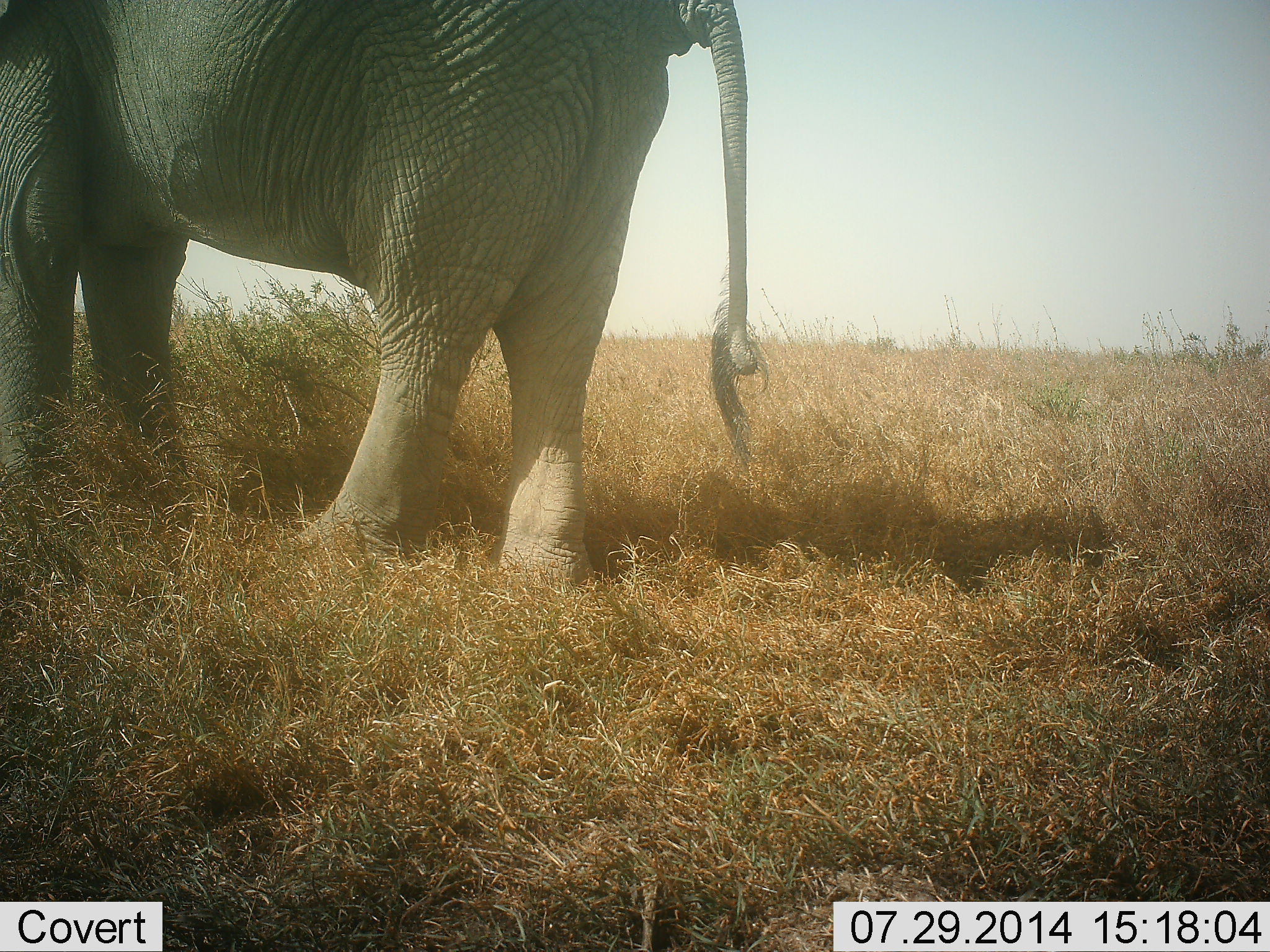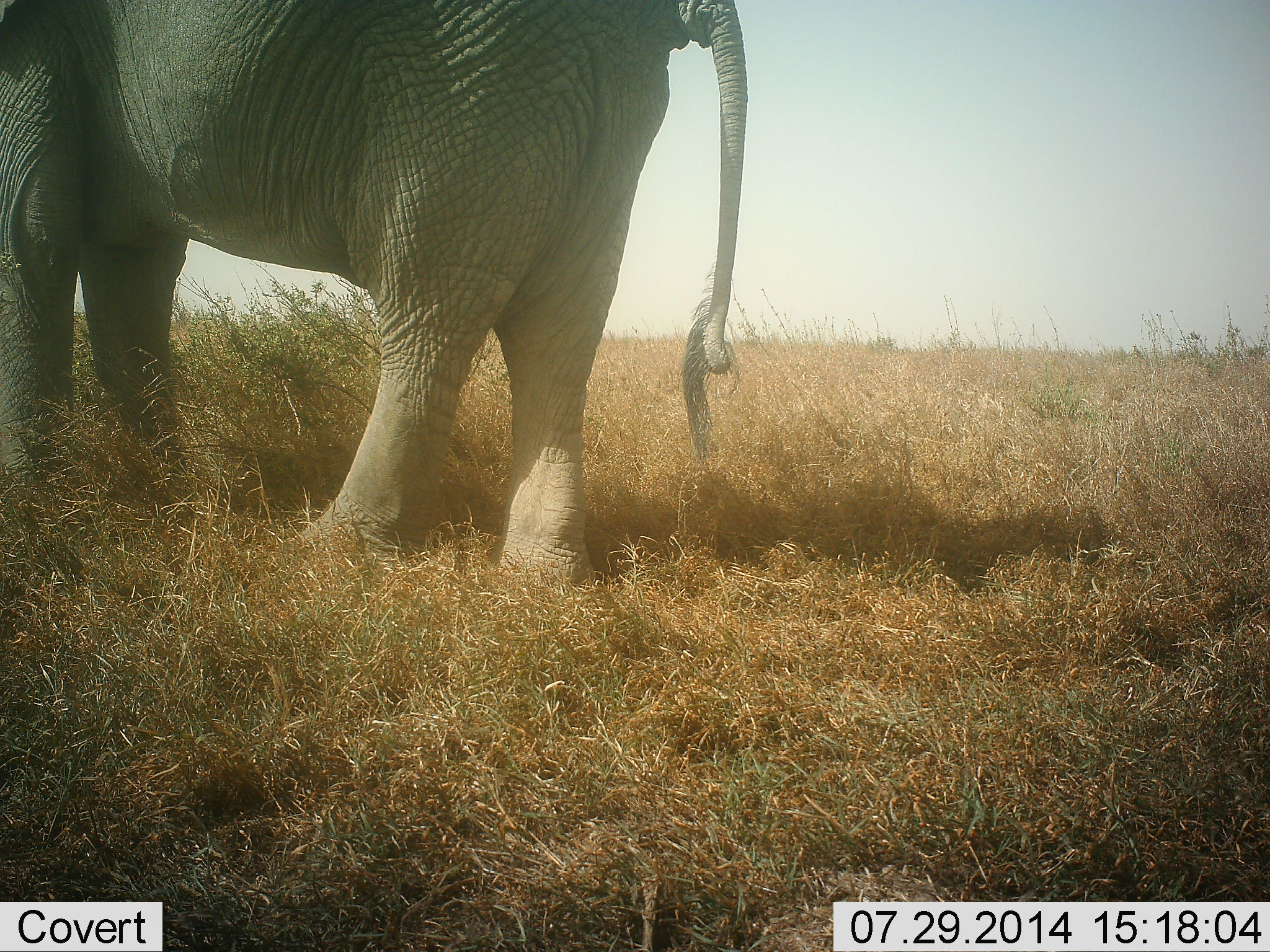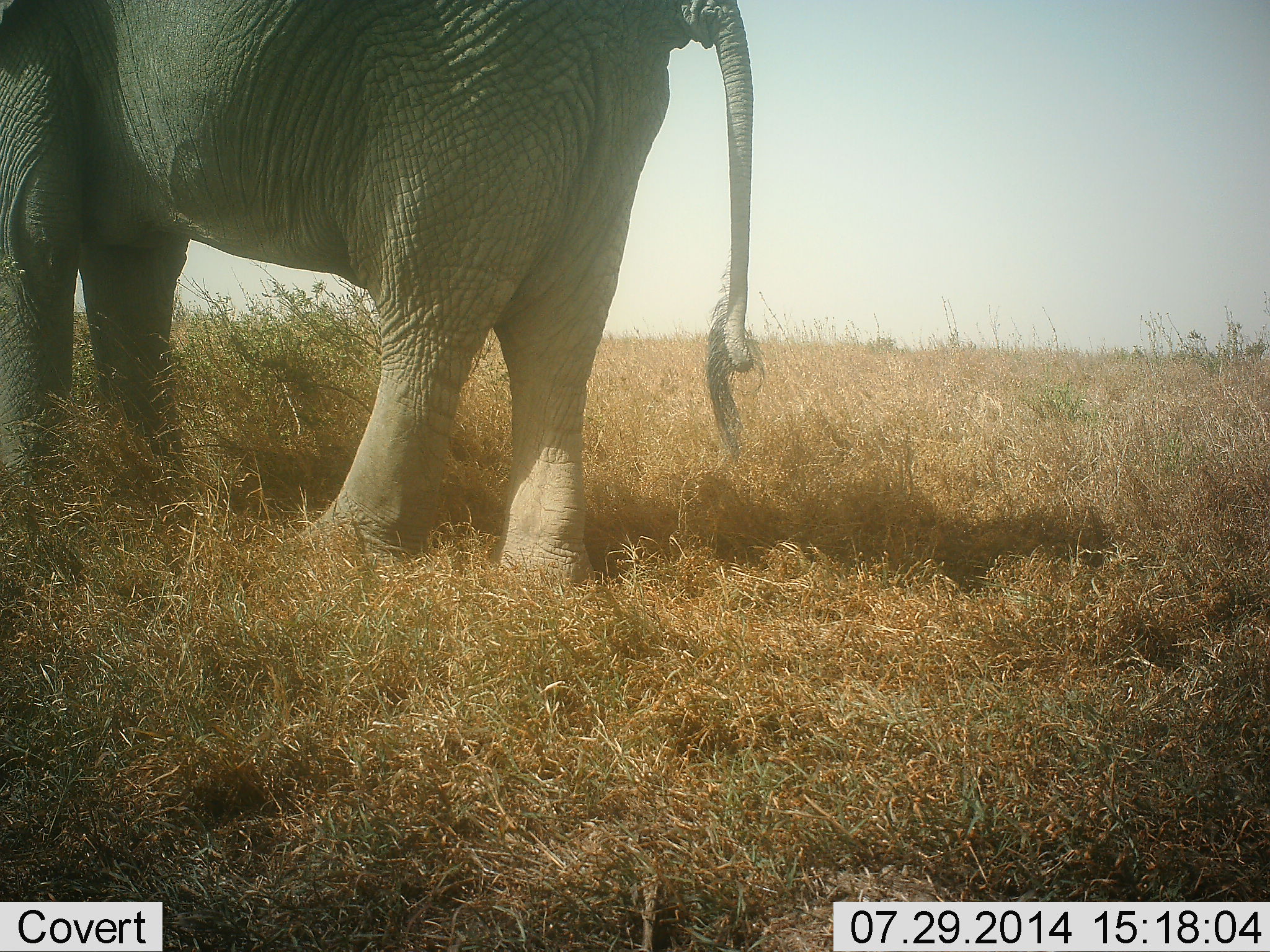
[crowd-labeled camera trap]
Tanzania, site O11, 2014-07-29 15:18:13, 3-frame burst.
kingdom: Animalia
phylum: Chordata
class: Mammalia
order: Proboscidea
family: Elephantidae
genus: Loxodonta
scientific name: Loxodonta africana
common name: african bush elephant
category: elephant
Elephant (african bush elephant) (Loxodonta africana), count 1. Behavior (volunteer vote fractions): standing 90%, resting 10%, moving 10%, interacting 0%. Young present (vote fraction): 0%. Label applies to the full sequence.